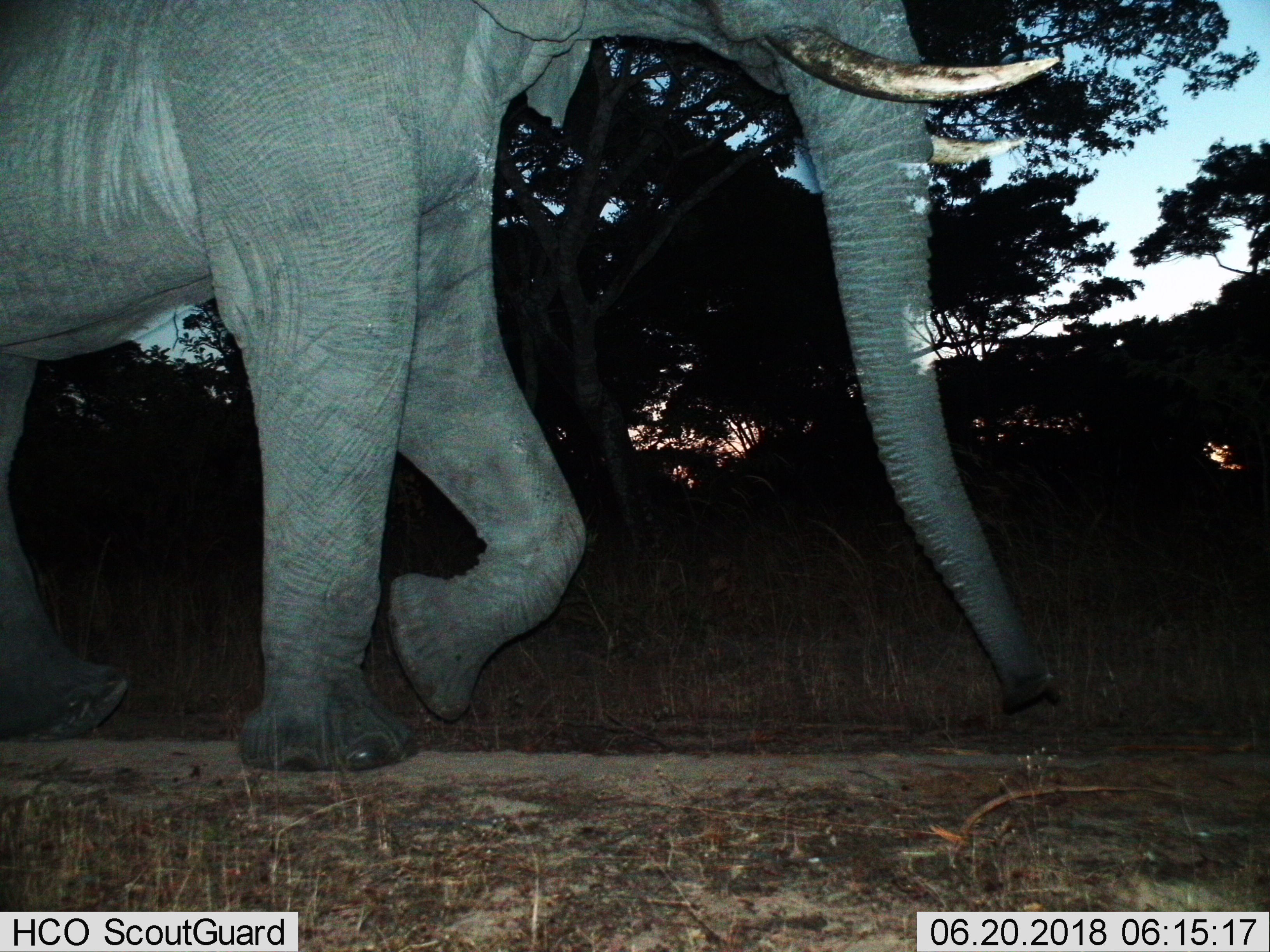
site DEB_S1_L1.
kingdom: Animalia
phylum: Chordata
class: Mammalia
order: Proboscidea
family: Elephantidae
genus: Loxodonta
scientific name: Loxodonta africana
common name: african bush elephant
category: elephant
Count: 1.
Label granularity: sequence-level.